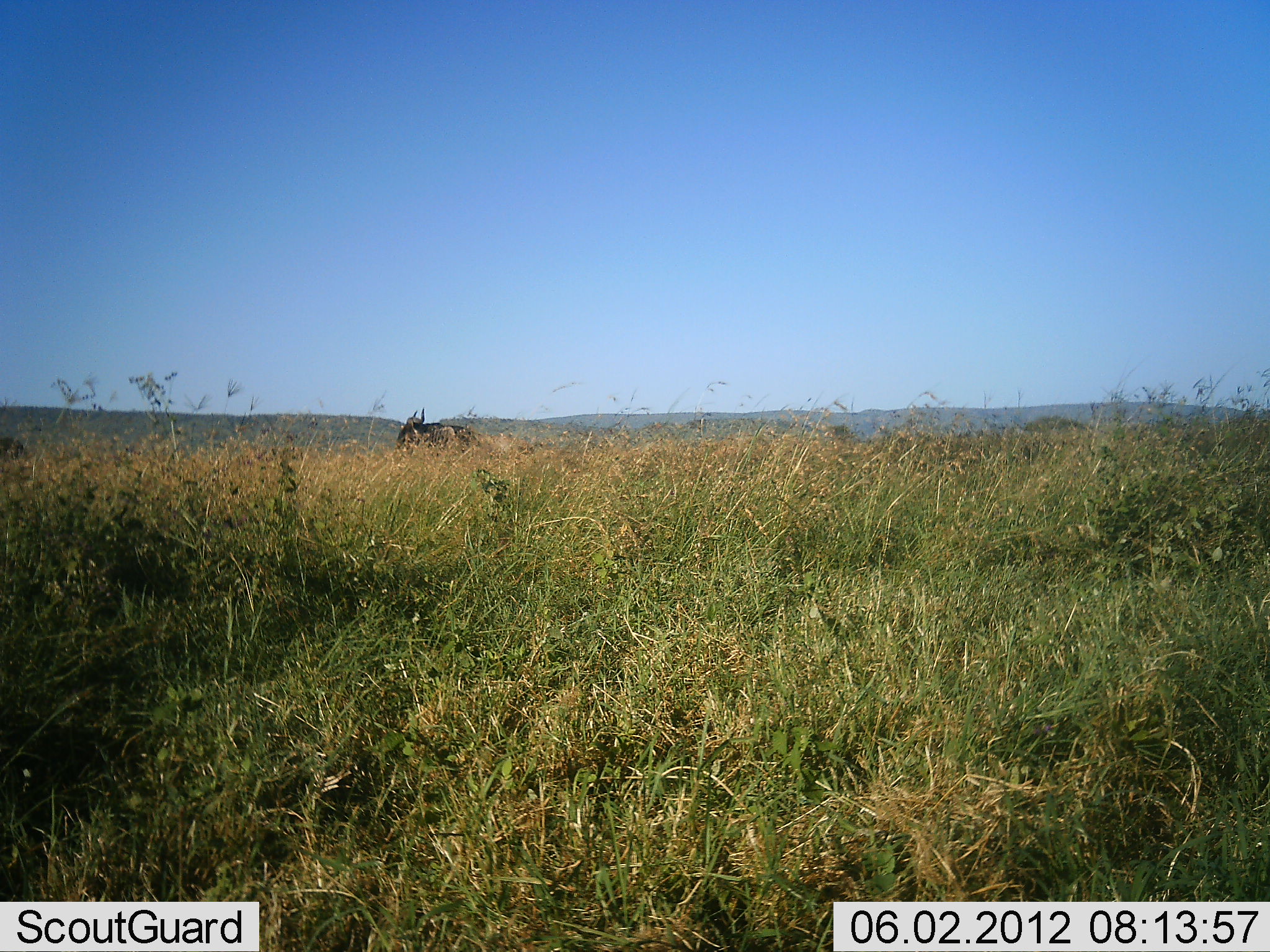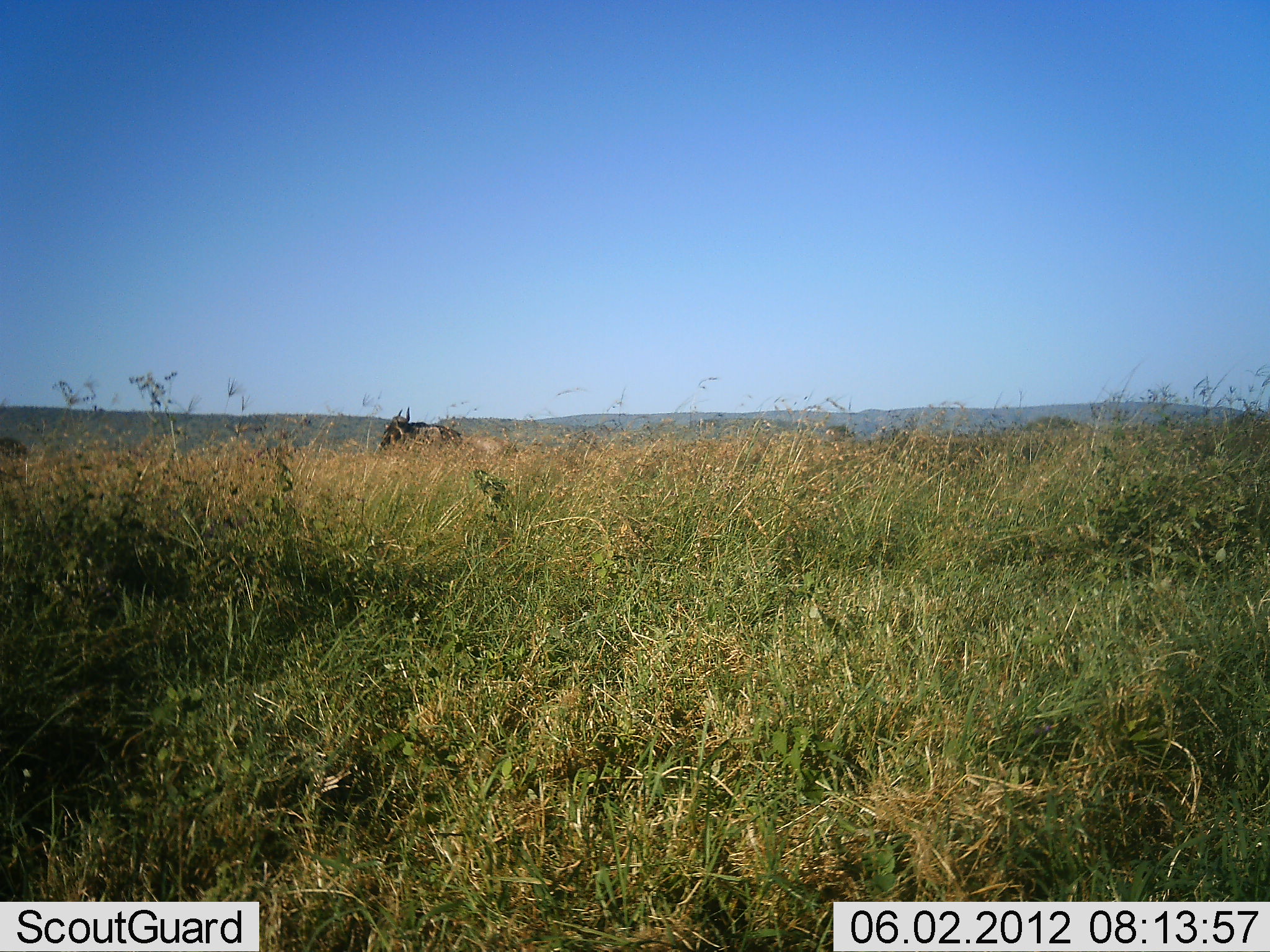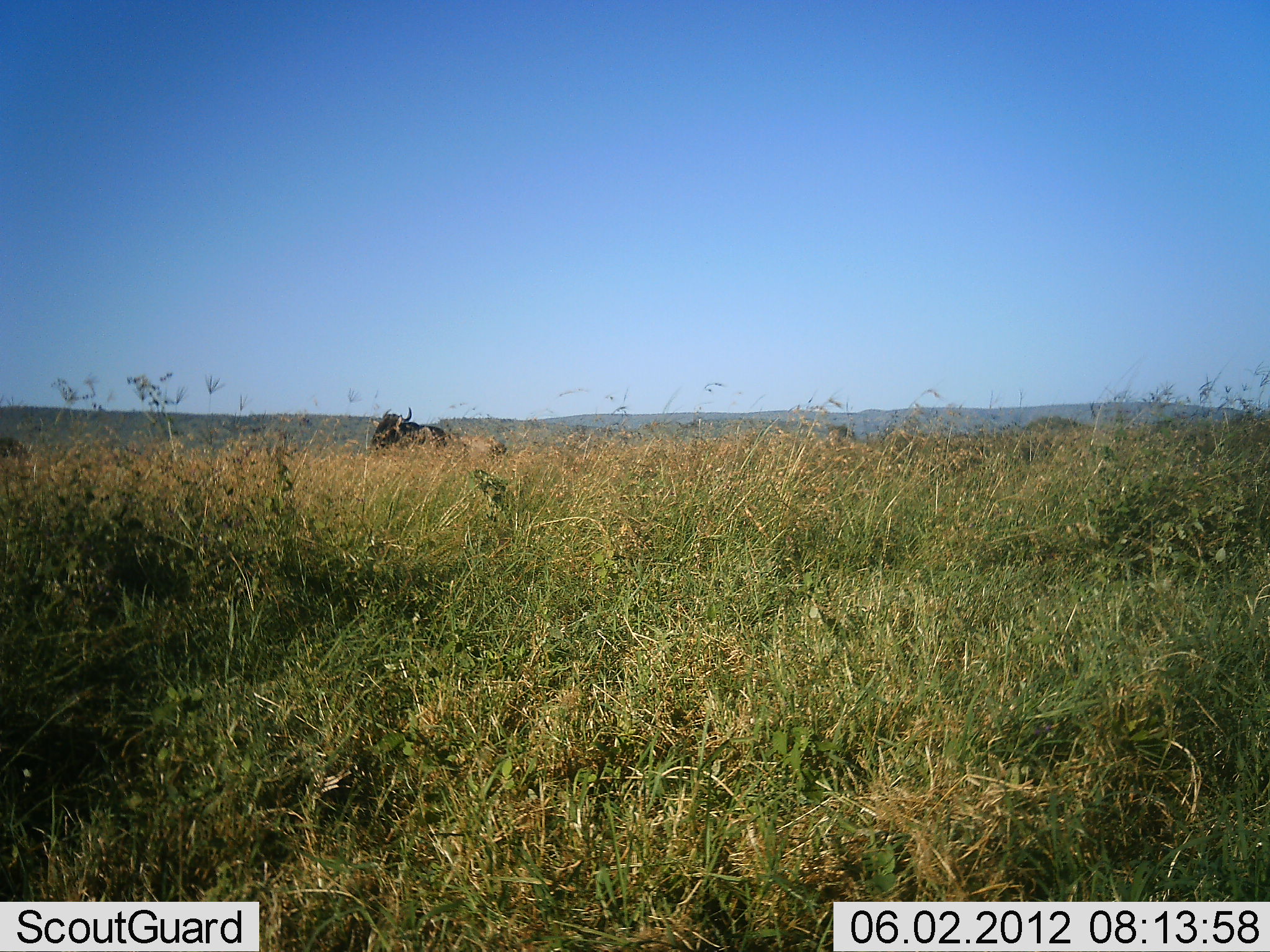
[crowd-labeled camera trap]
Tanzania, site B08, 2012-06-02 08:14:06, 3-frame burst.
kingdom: Animalia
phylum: Chordata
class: Mammalia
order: Artiodactyla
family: Bovidae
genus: Connochaetes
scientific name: Connochaetes taurinus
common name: blue wildebeest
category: wildebeest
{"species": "wildebeest (blue wildebeest) (Connochaetes taurinus)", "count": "1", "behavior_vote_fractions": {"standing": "30%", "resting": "0%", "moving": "70%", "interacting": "0%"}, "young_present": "0%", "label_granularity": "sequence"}